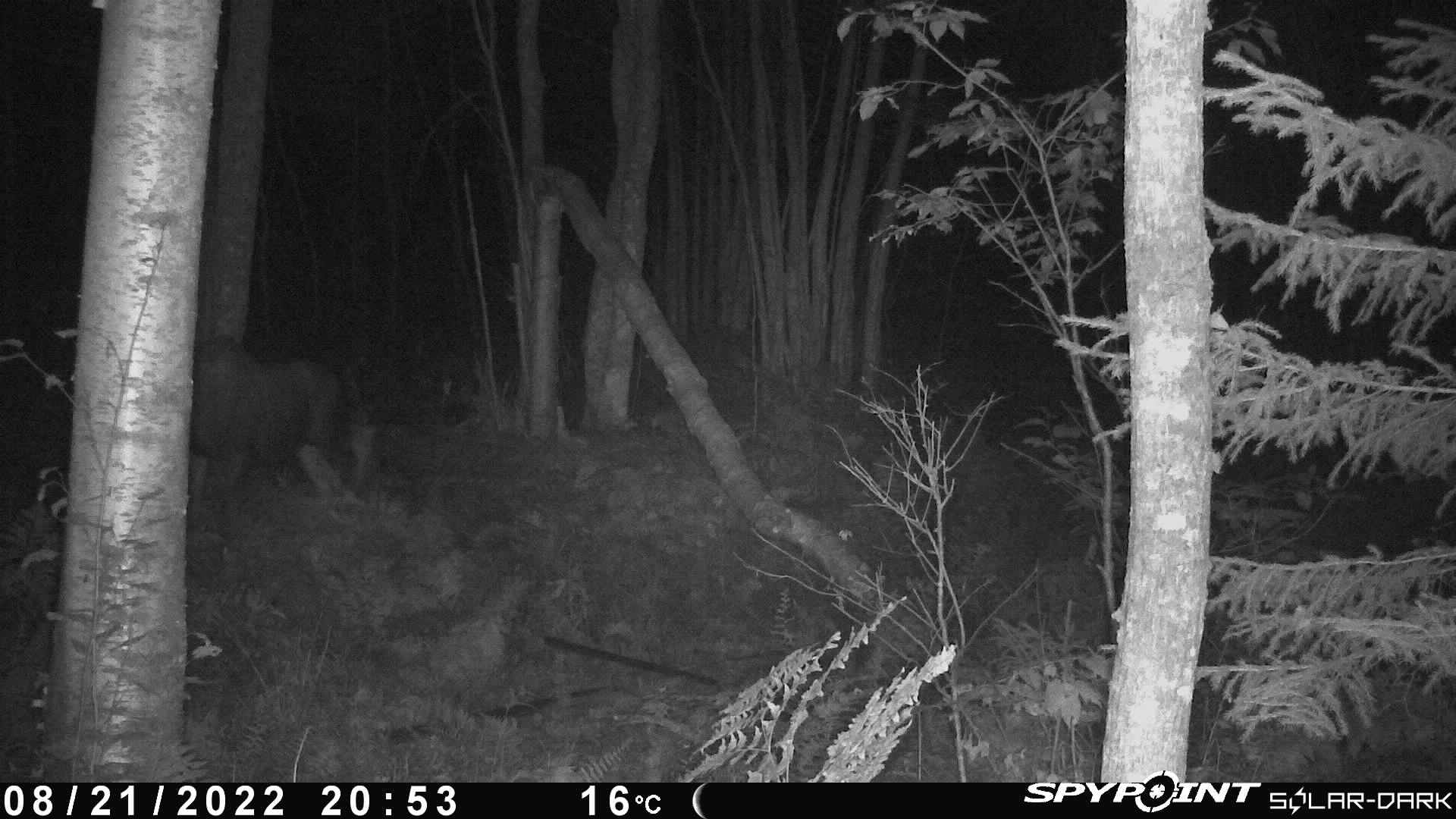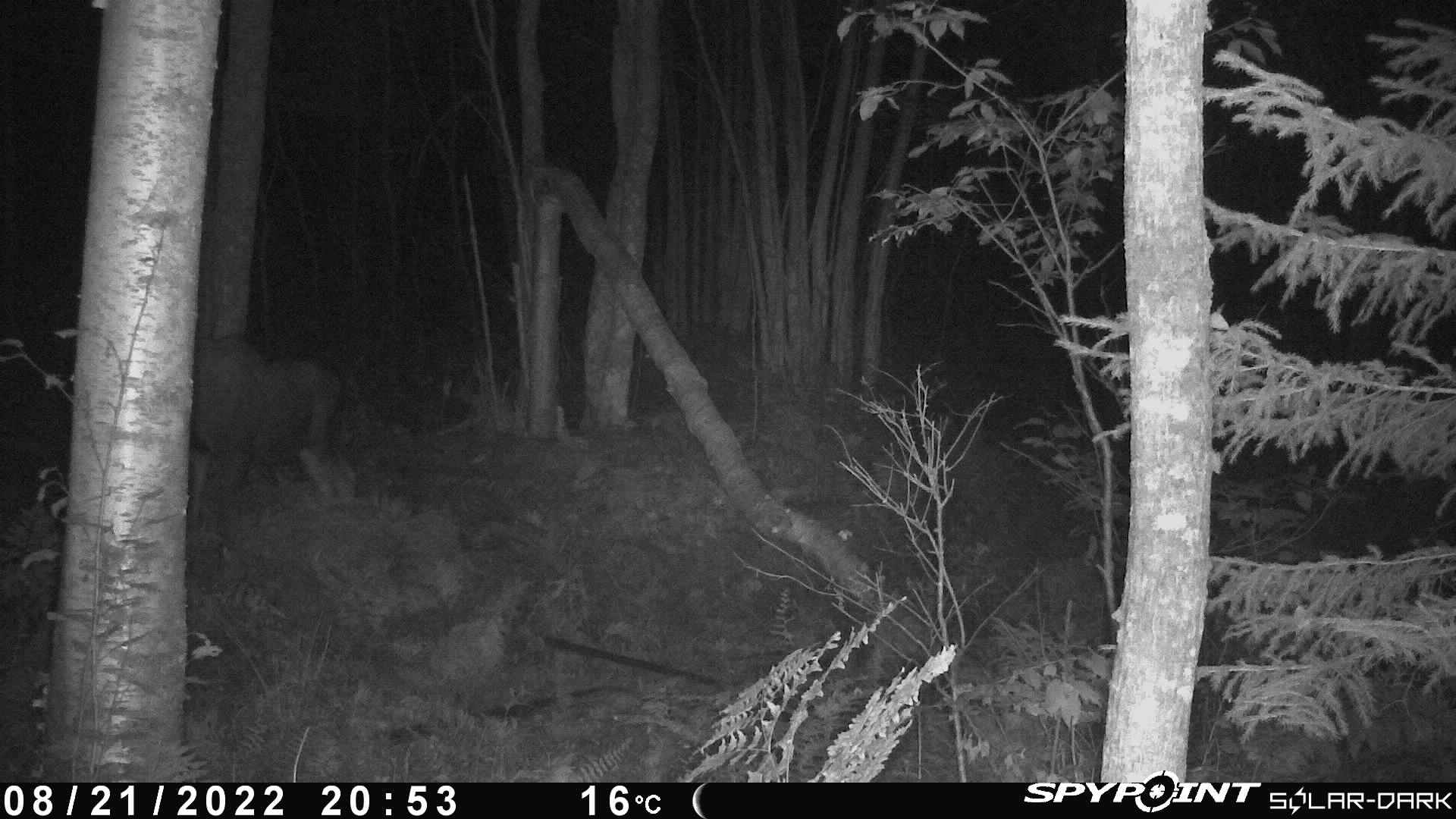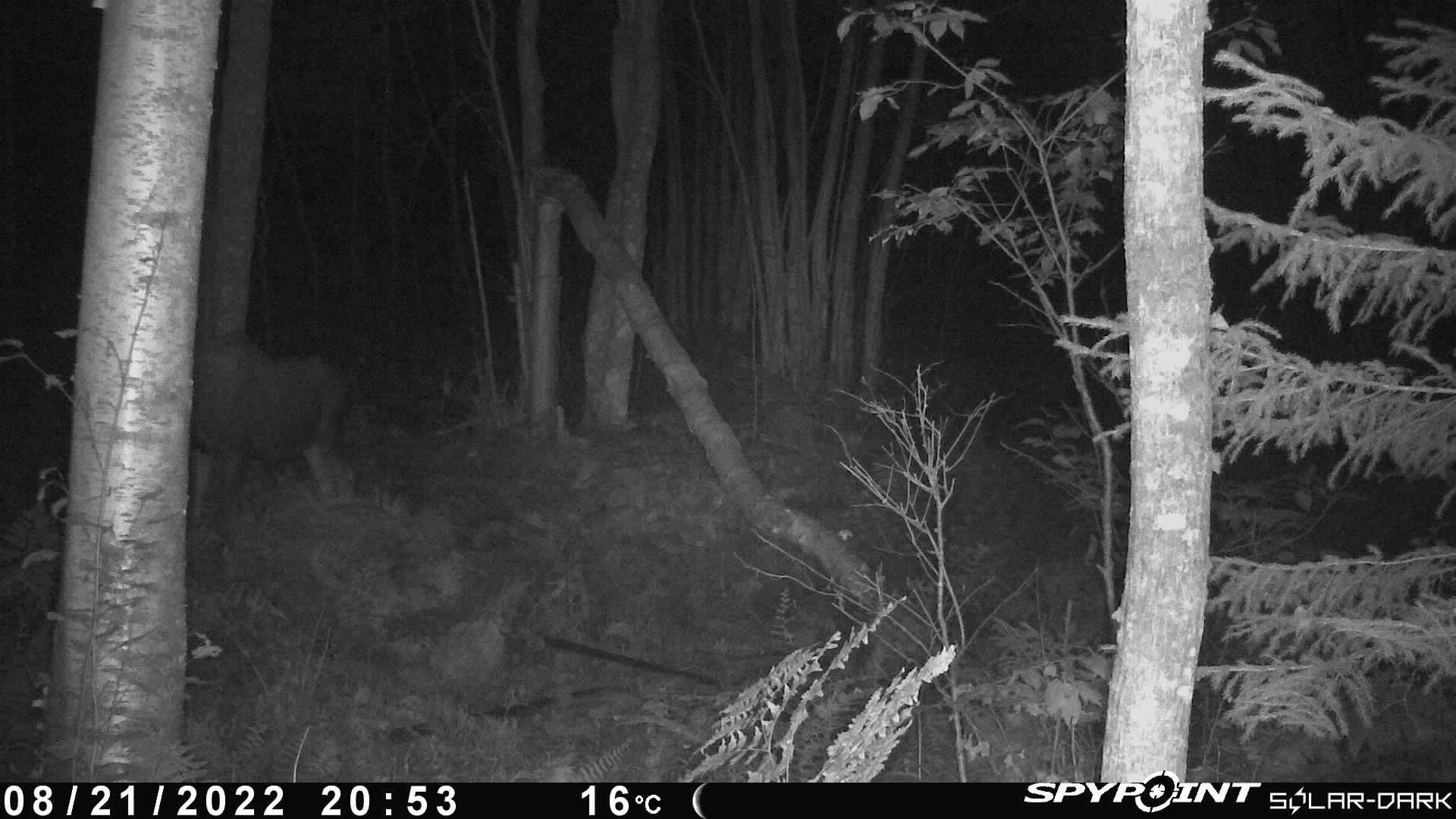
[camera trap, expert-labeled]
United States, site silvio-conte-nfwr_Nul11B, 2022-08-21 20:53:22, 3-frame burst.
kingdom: Animalia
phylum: Chordata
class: Mammalia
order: Artiodactyla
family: Cervidae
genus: Alces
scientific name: Alces alces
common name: moose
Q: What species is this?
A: Moose (Alces alces).